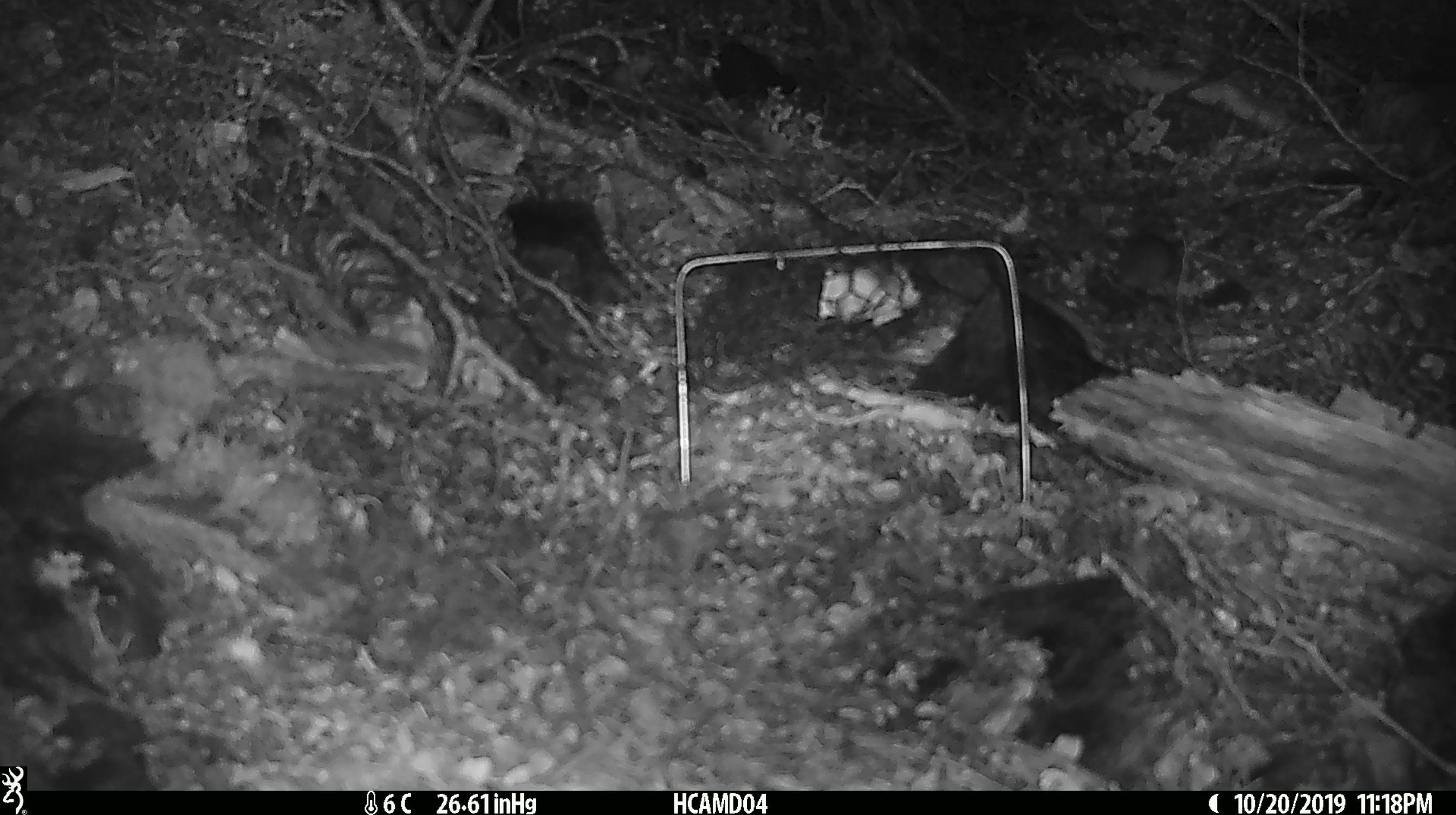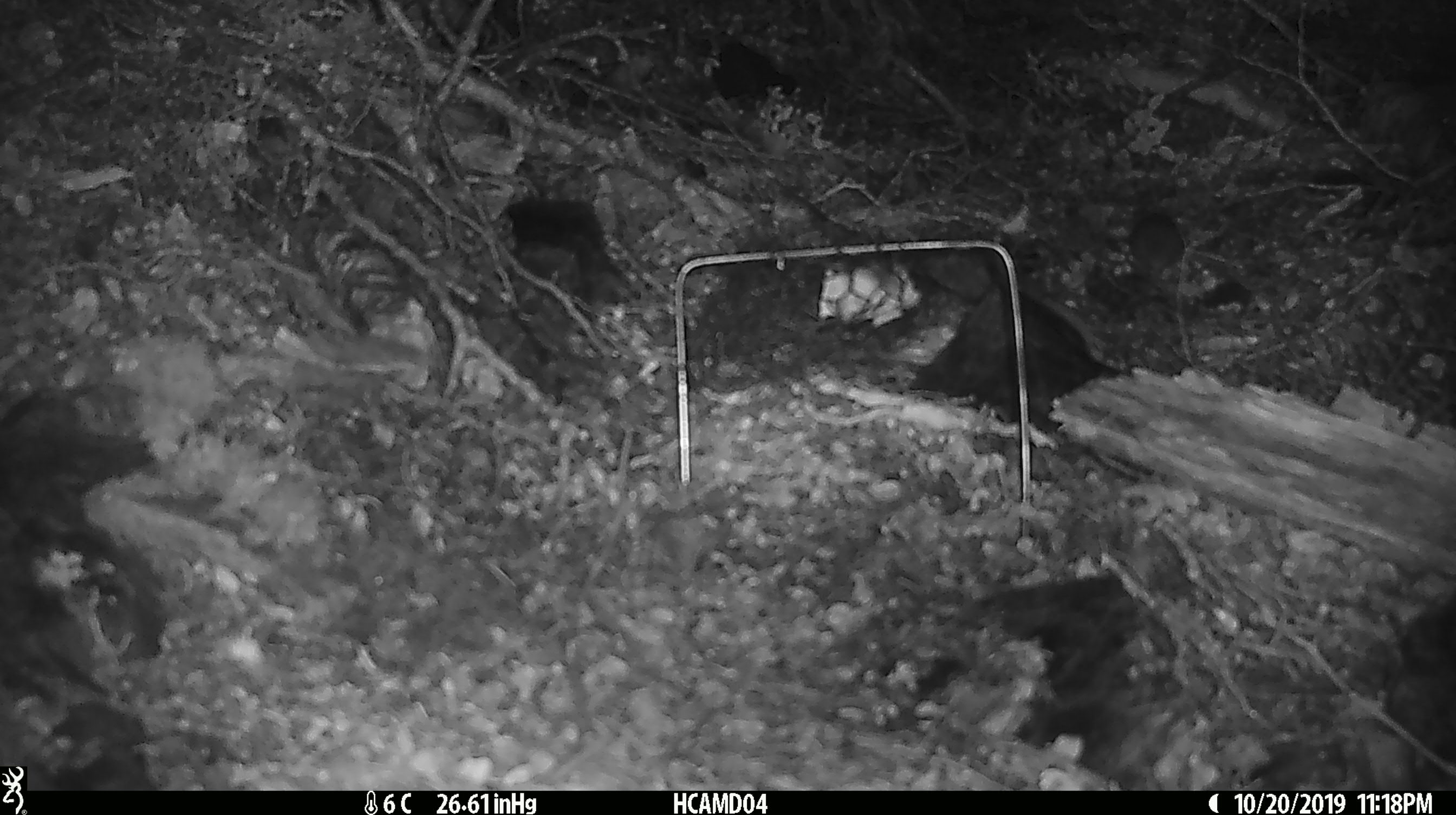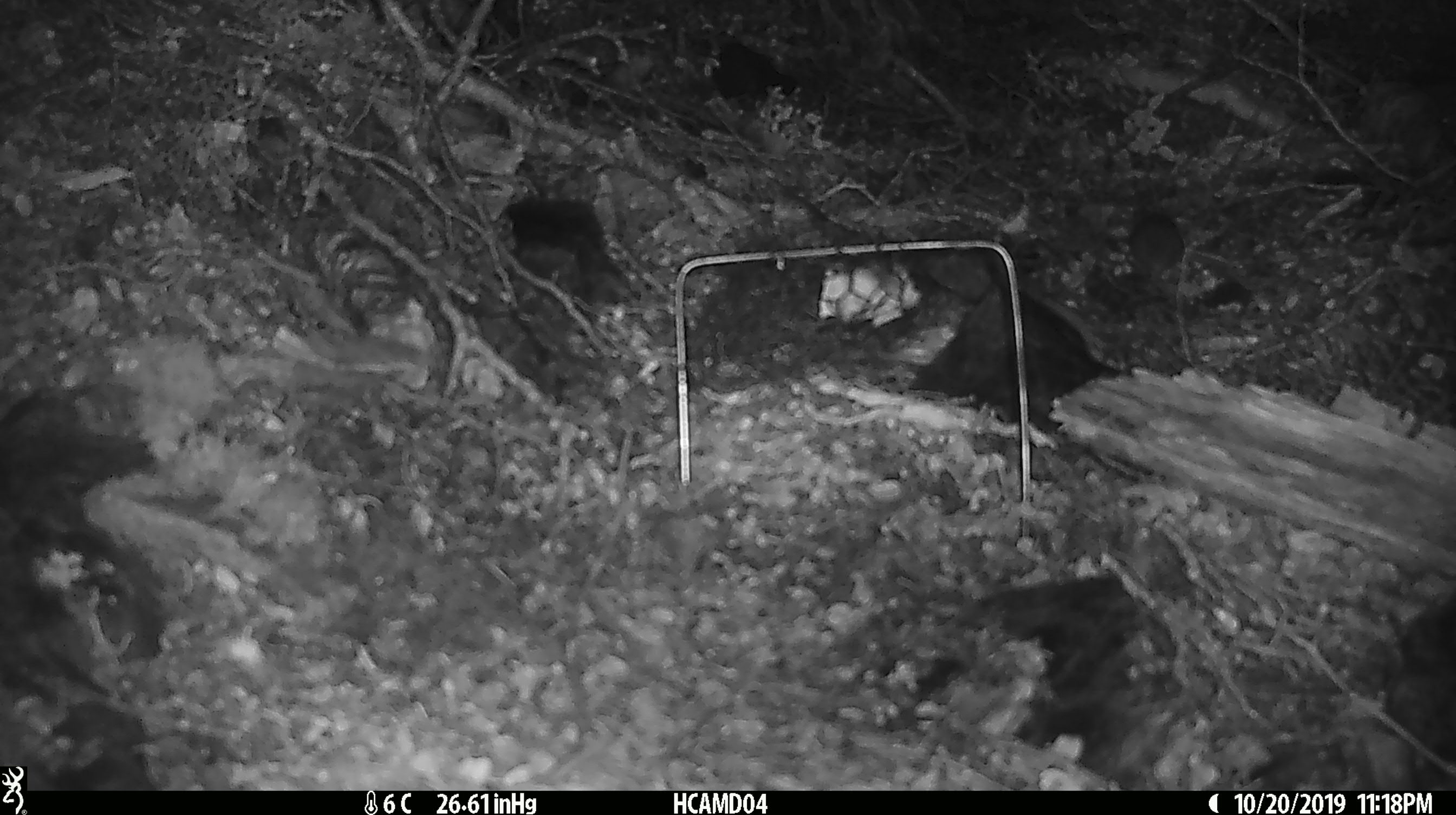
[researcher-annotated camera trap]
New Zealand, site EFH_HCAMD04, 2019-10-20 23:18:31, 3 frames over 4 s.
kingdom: Animalia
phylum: Chordata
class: Mammalia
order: Rodentia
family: Muridae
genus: Mus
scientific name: Mus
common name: mouse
Mouse (Mus).